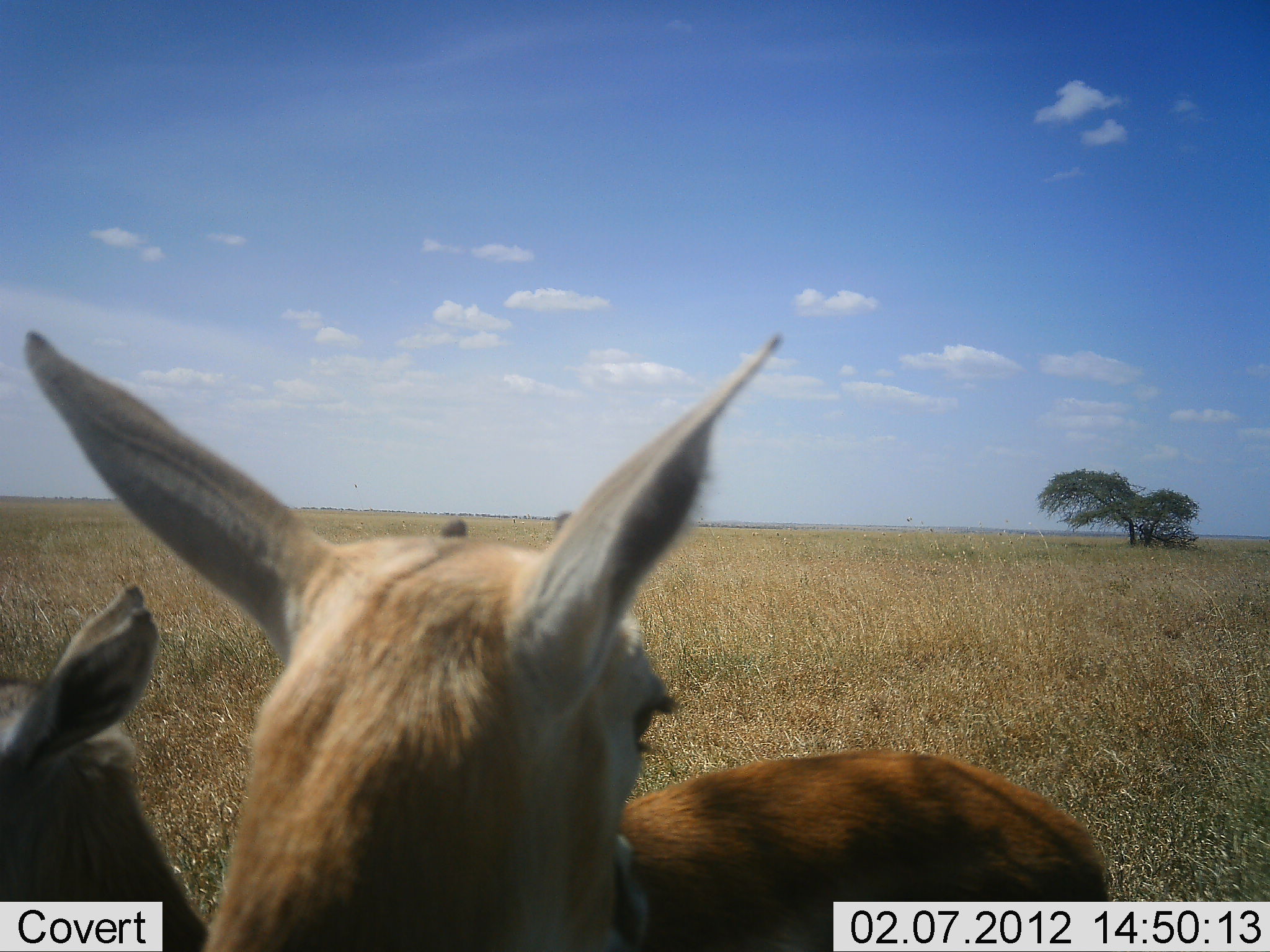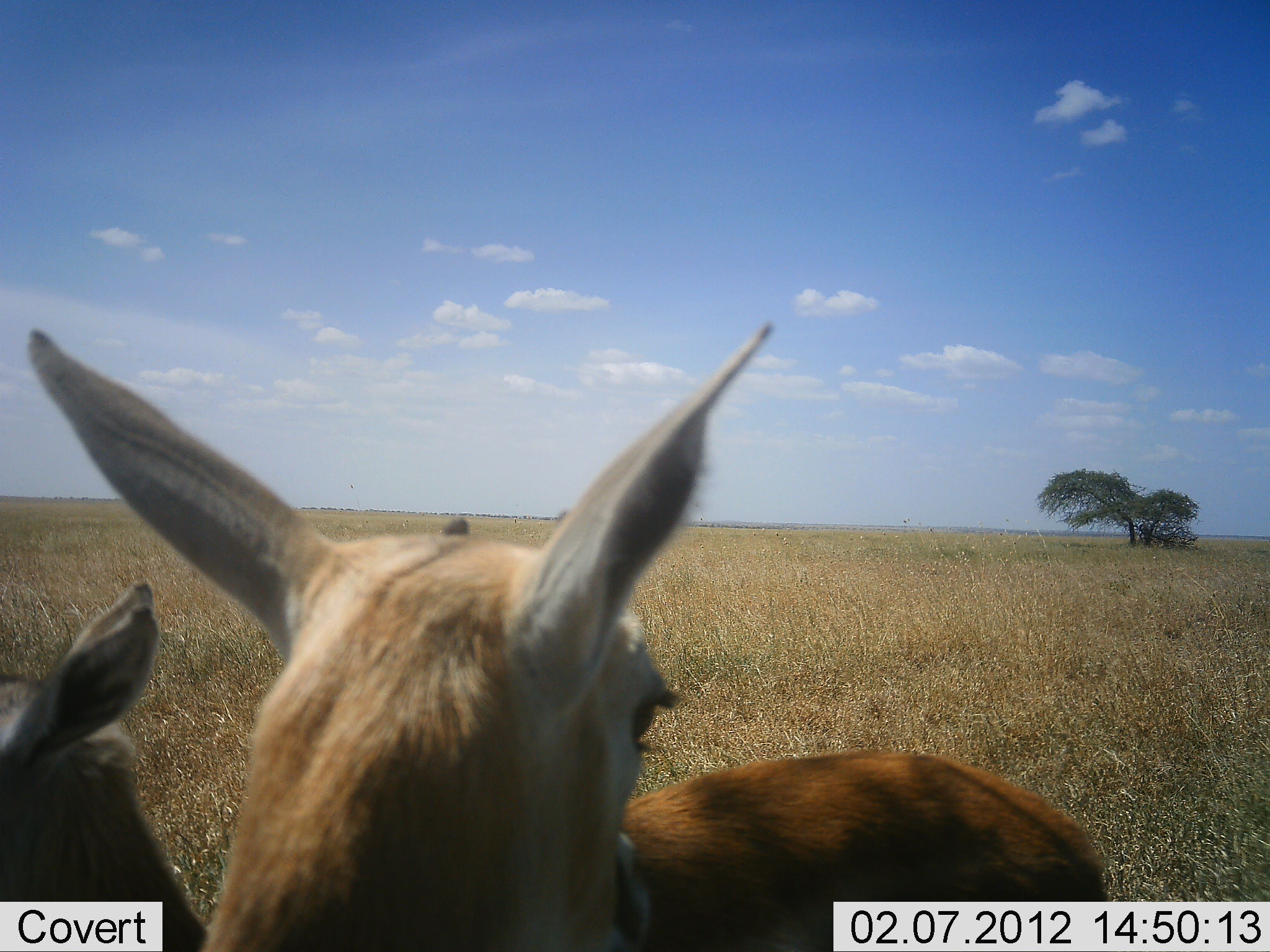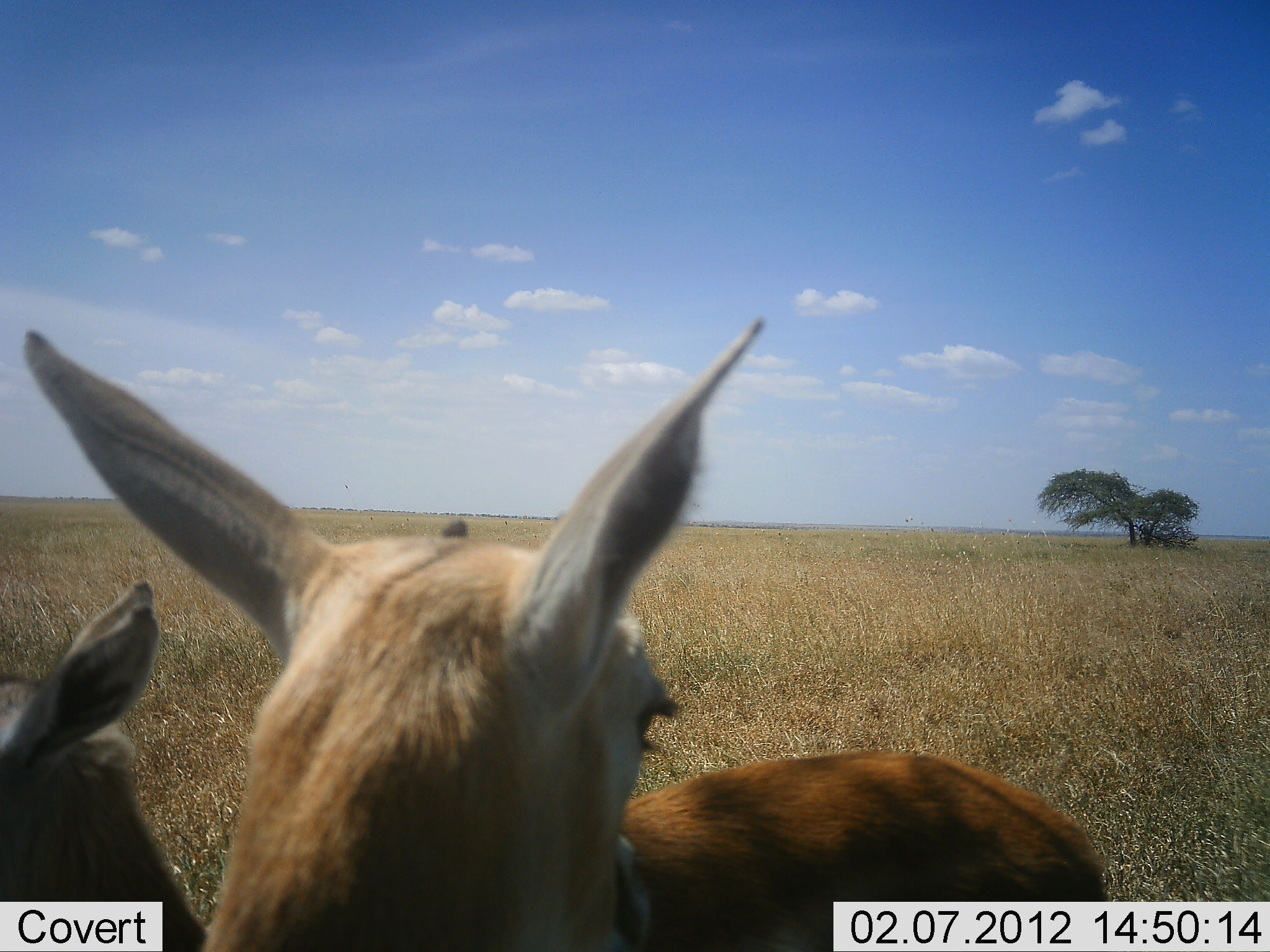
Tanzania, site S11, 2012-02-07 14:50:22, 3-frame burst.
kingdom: Animalia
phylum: Chordata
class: Mammalia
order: Artiodactyla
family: Bovidae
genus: Eudorcas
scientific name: Eudorcas thomsonii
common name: thomson's gazelle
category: gazellethomsons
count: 2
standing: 86%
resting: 29%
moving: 0%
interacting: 0%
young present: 0%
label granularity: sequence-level